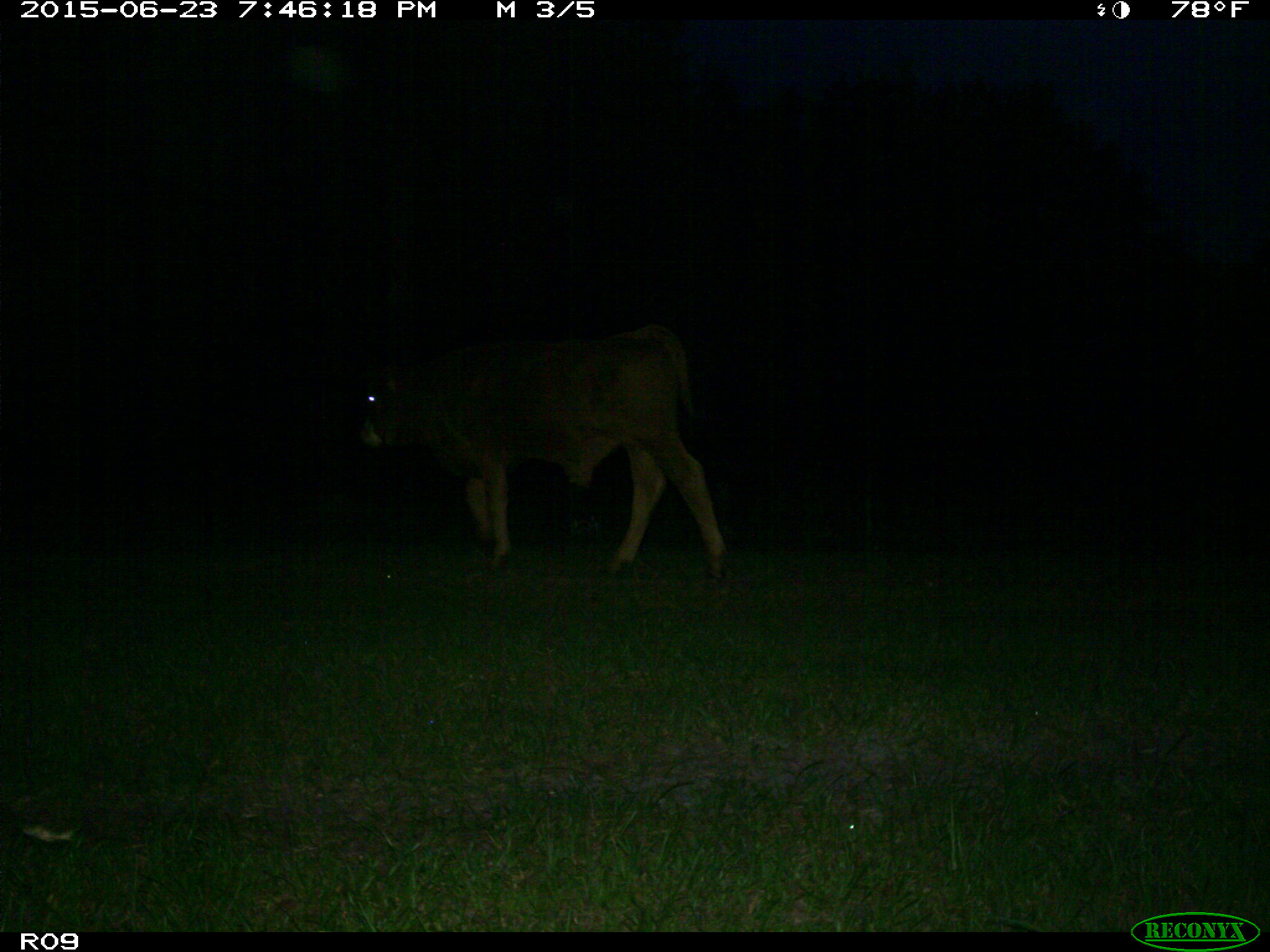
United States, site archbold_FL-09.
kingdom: Animalia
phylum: Chordata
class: Mammalia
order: Artiodactyla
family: Bovidae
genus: Bos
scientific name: Bos taurus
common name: domestic cow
Bos taurus (domestic cow).